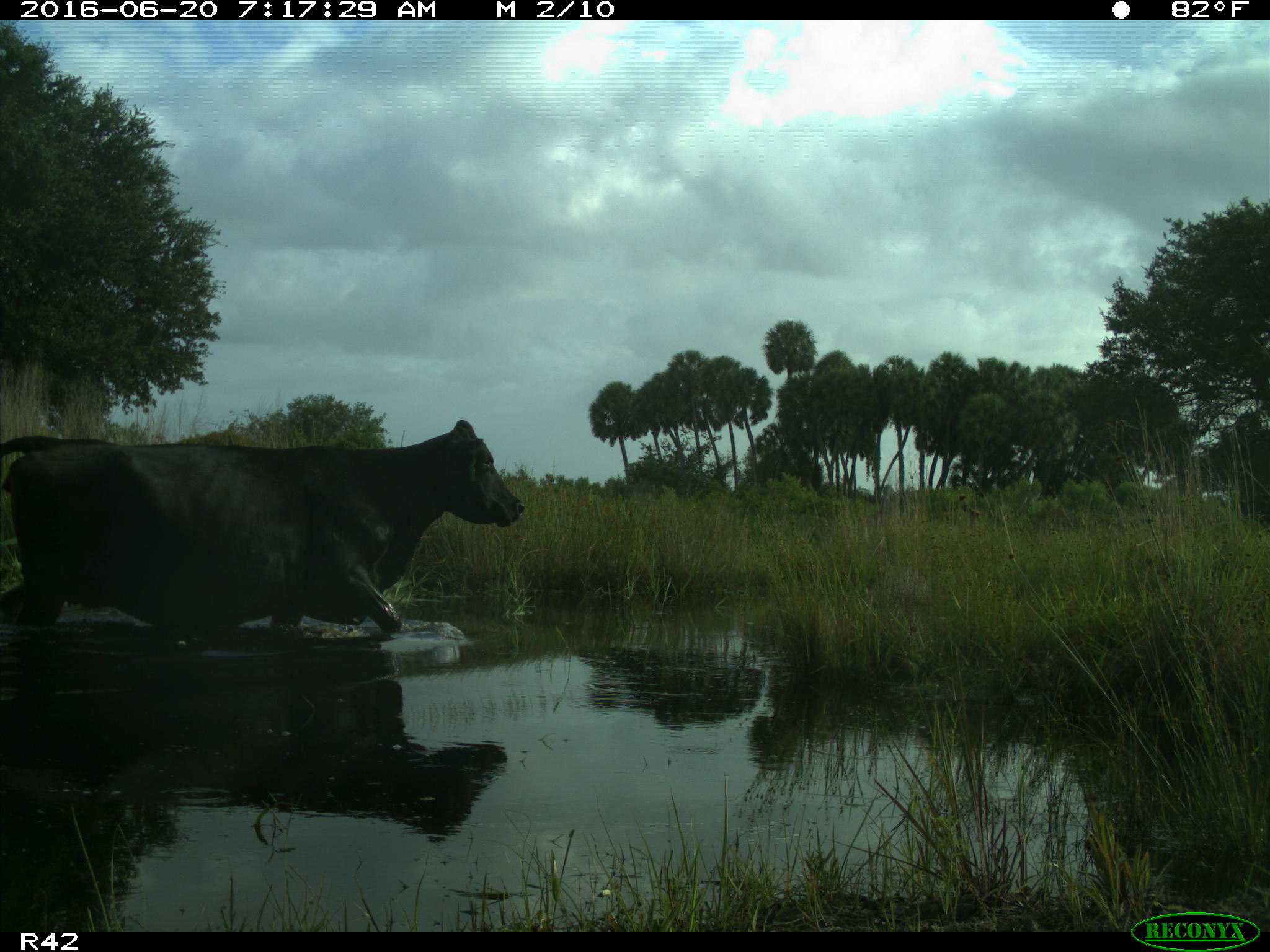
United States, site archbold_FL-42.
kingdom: Animalia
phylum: Chordata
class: Mammalia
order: Artiodactyla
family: Bovidae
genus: Bos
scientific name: Bos taurus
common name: domestic cow